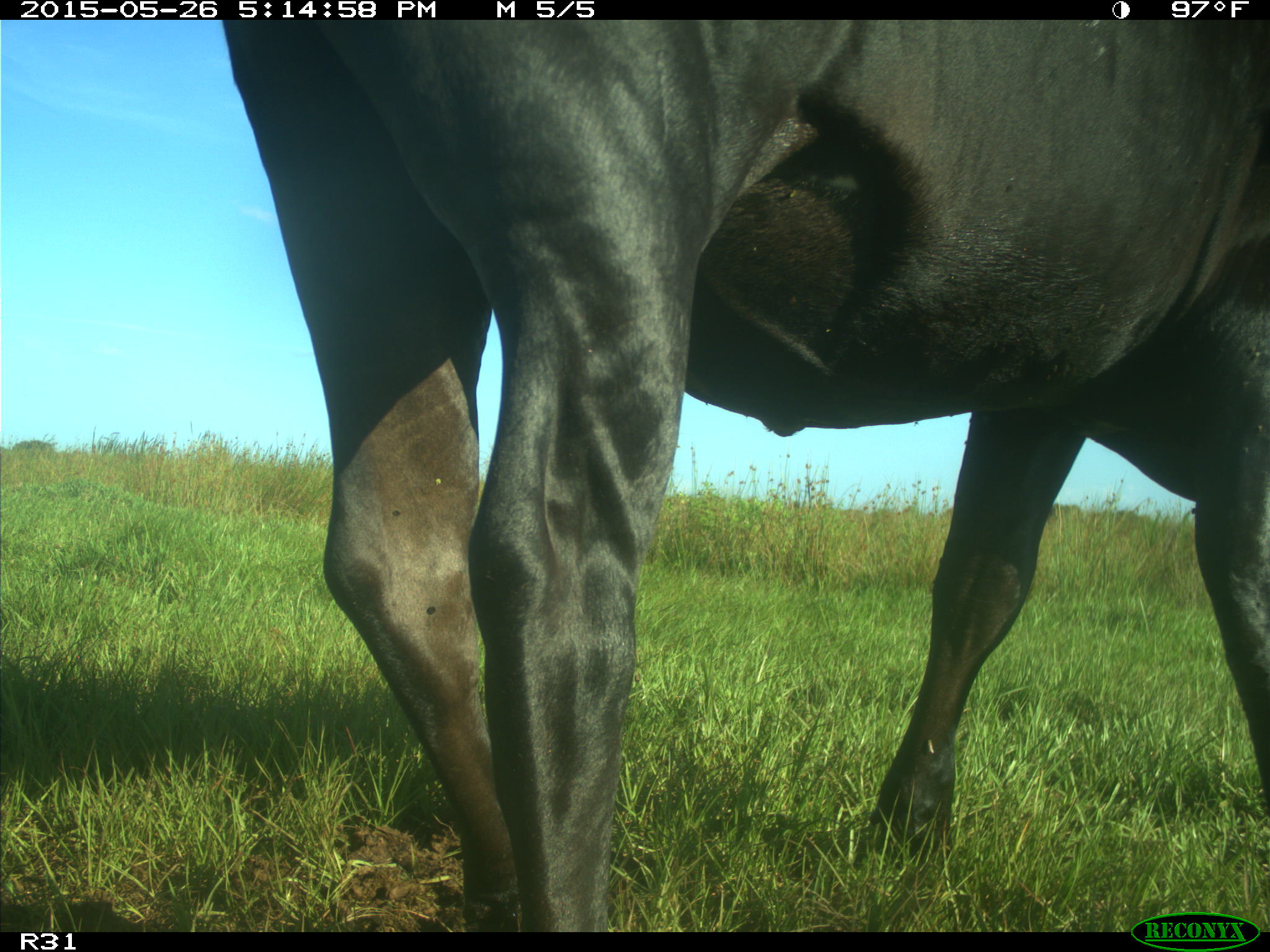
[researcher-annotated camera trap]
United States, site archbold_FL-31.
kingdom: Animalia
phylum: Chordata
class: Mammalia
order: Artiodactyla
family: Bovidae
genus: Bos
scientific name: Bos taurus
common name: domestic cow